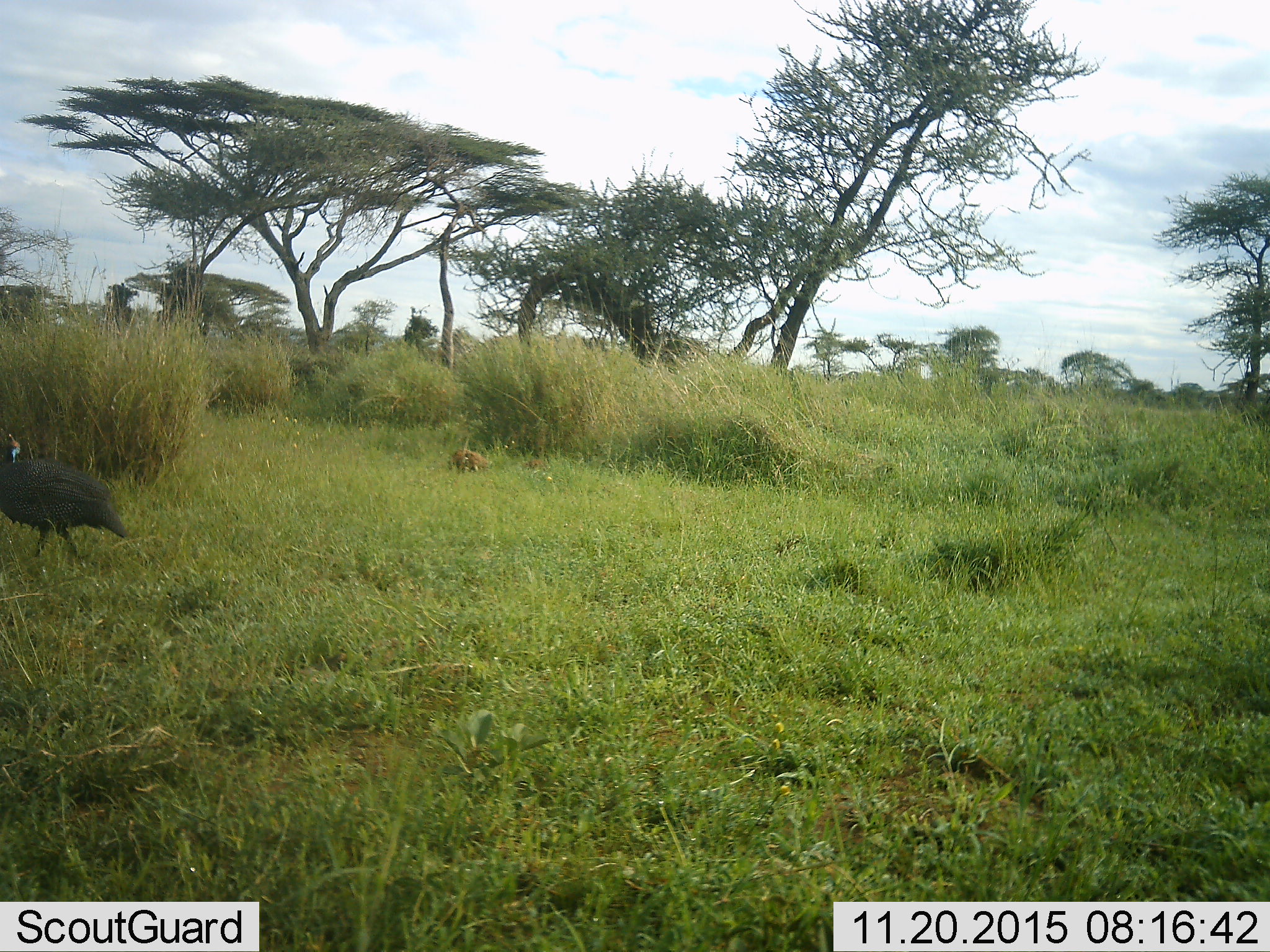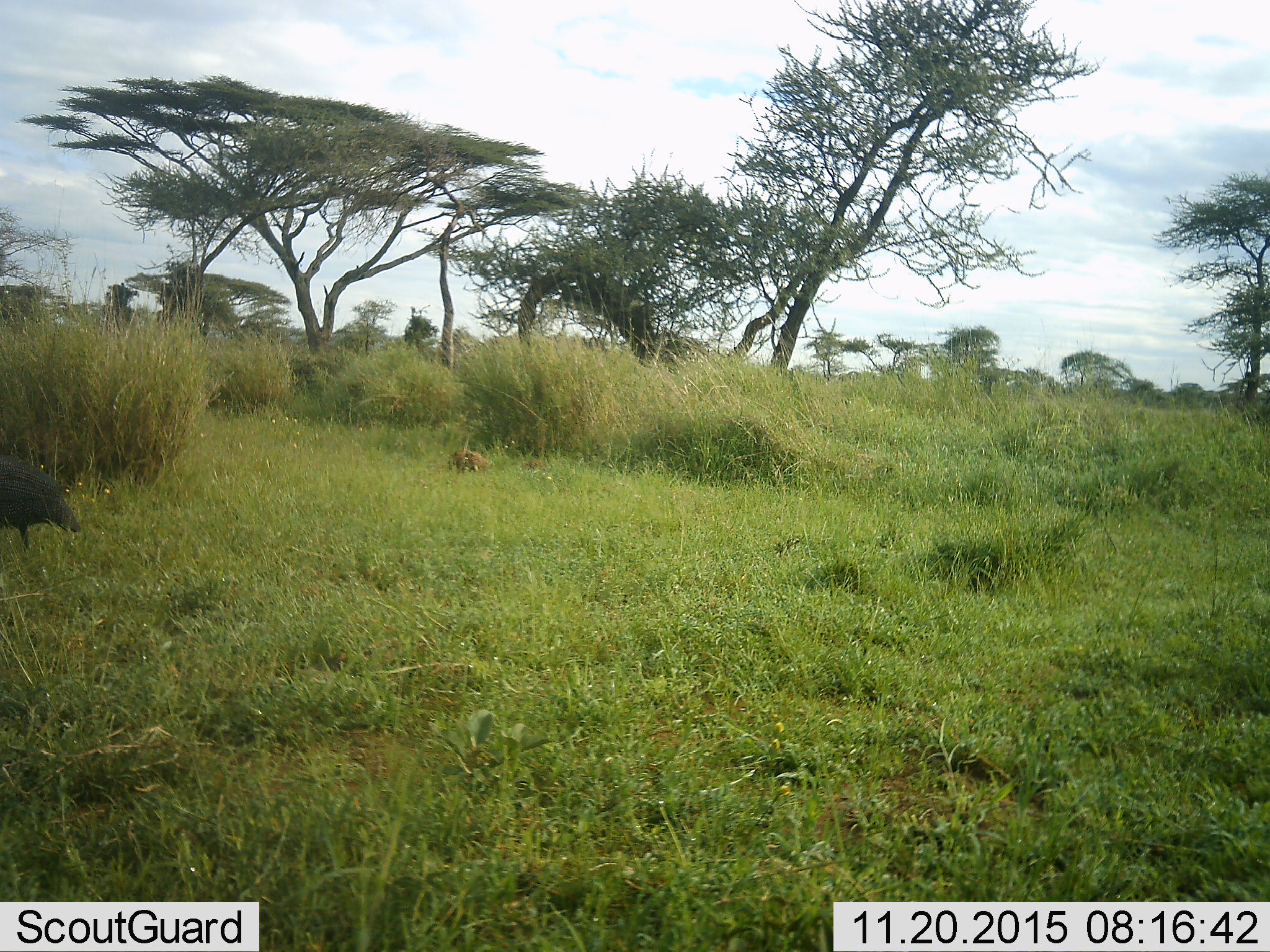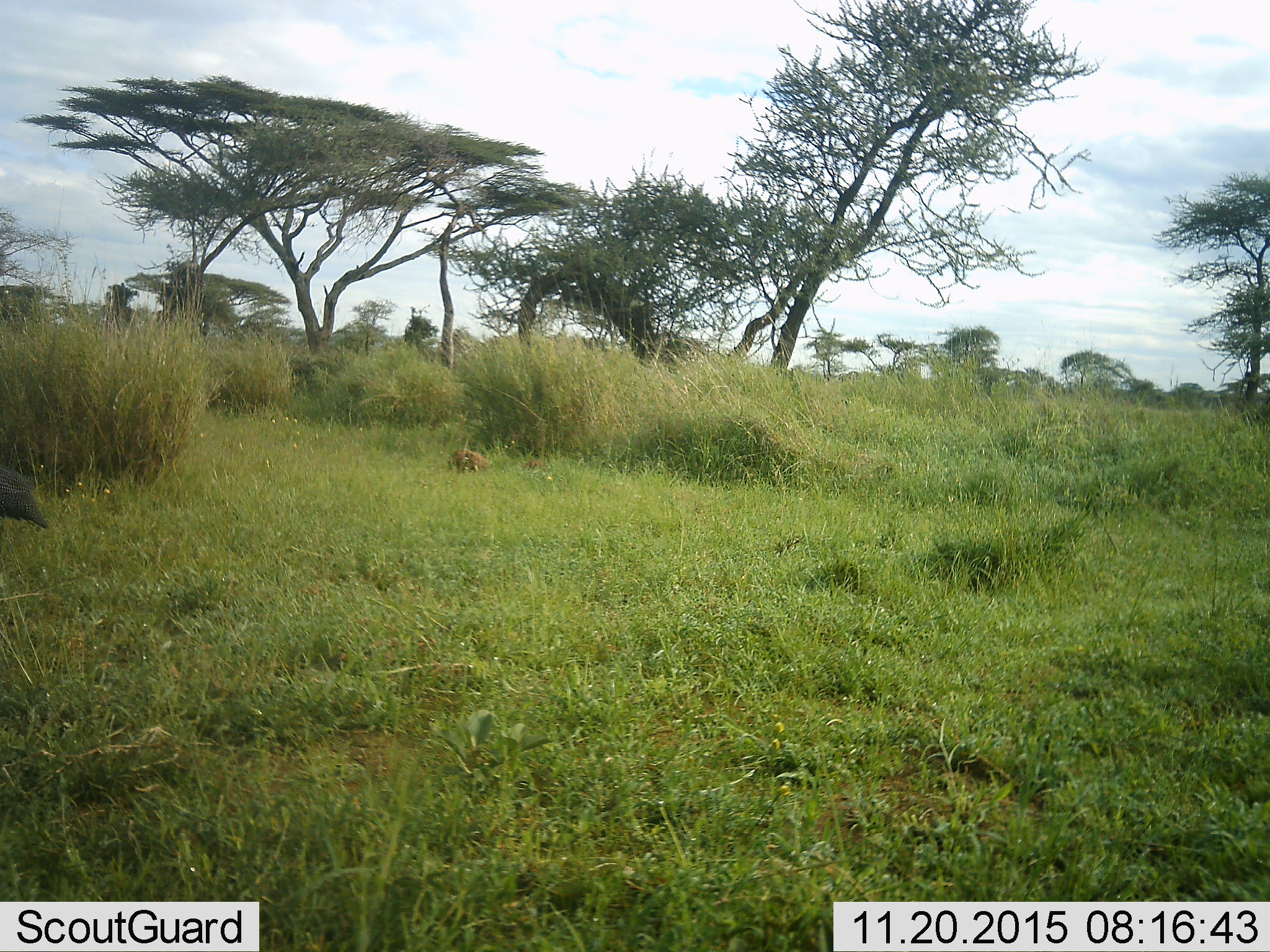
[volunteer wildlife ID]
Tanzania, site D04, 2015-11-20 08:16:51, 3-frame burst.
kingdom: Animalia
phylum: Chordata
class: Aves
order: Galliformes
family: Numididae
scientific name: Numididae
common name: guinea fowl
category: guineafowl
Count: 1.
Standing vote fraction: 10%.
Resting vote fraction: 0%.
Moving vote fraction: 100%.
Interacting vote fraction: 0%.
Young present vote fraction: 0%.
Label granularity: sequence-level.